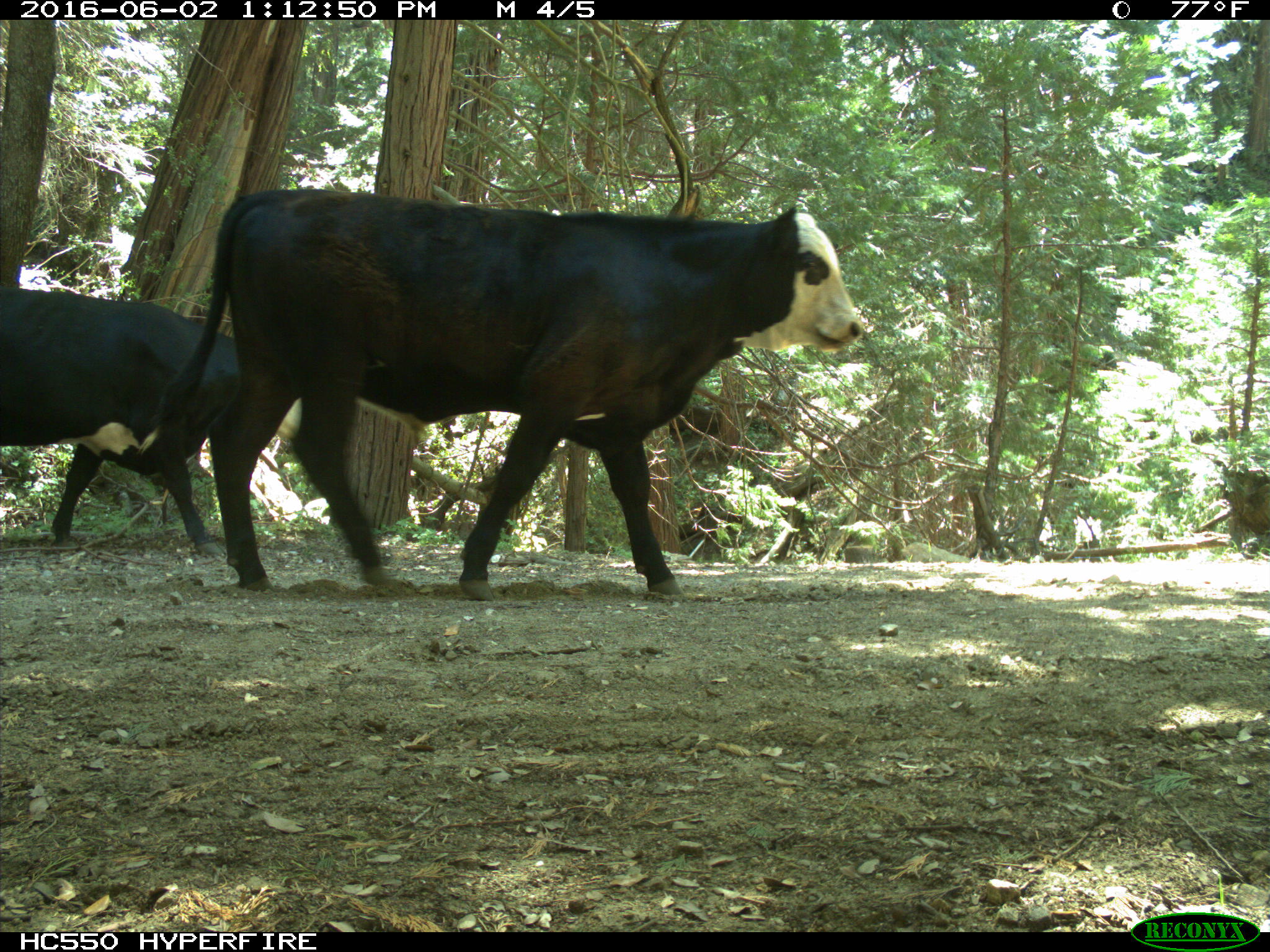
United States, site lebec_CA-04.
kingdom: Animalia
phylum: Chordata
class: Mammalia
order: Artiodactyla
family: Bovidae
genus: Bos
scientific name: Bos taurus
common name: domestic cow